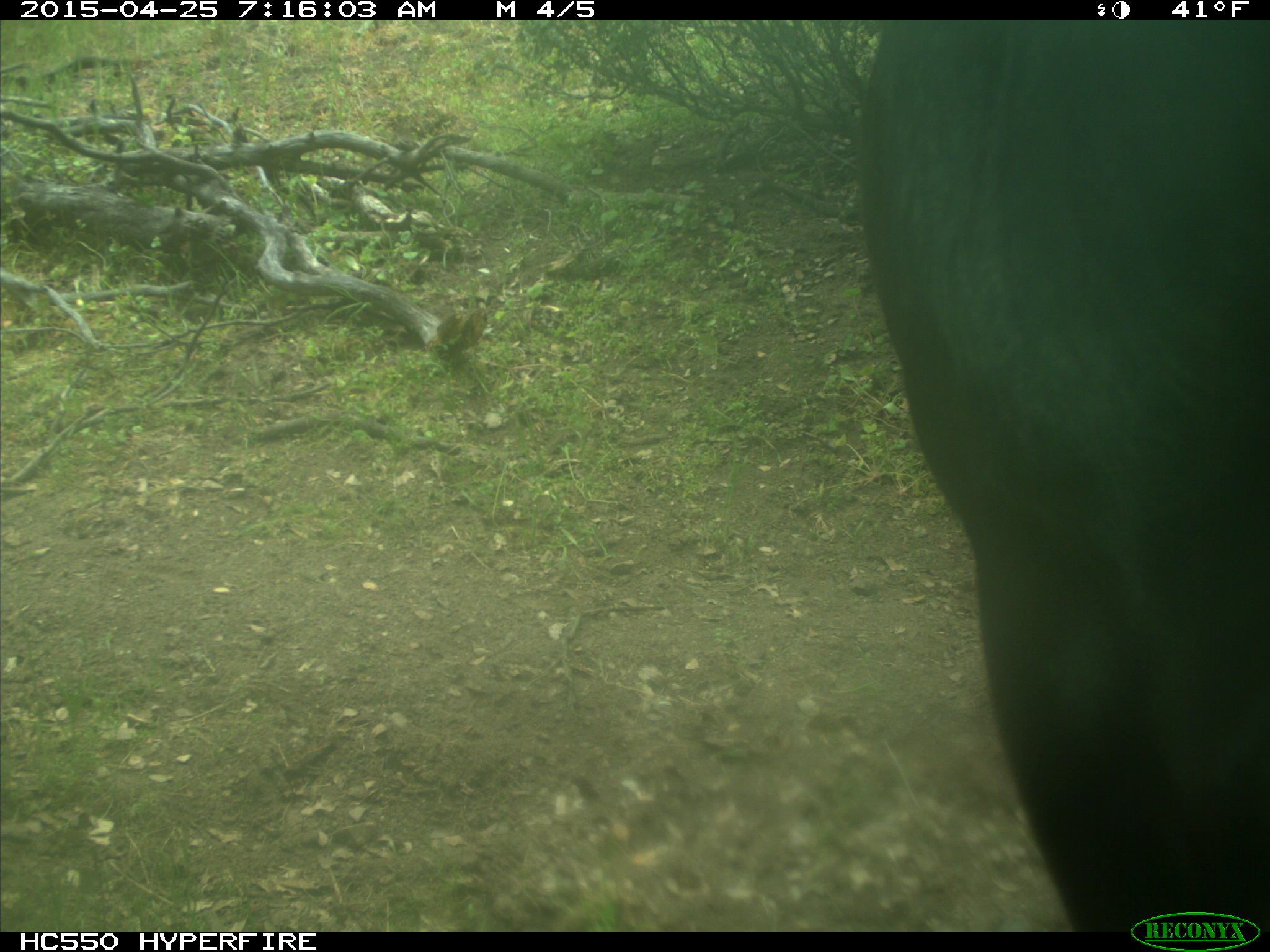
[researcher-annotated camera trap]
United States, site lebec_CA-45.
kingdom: Animalia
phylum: Chordata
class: Mammalia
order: Artiodactyla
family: Bovidae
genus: Bos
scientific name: Bos taurus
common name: domestic cow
Bos taurus (domestic cow).